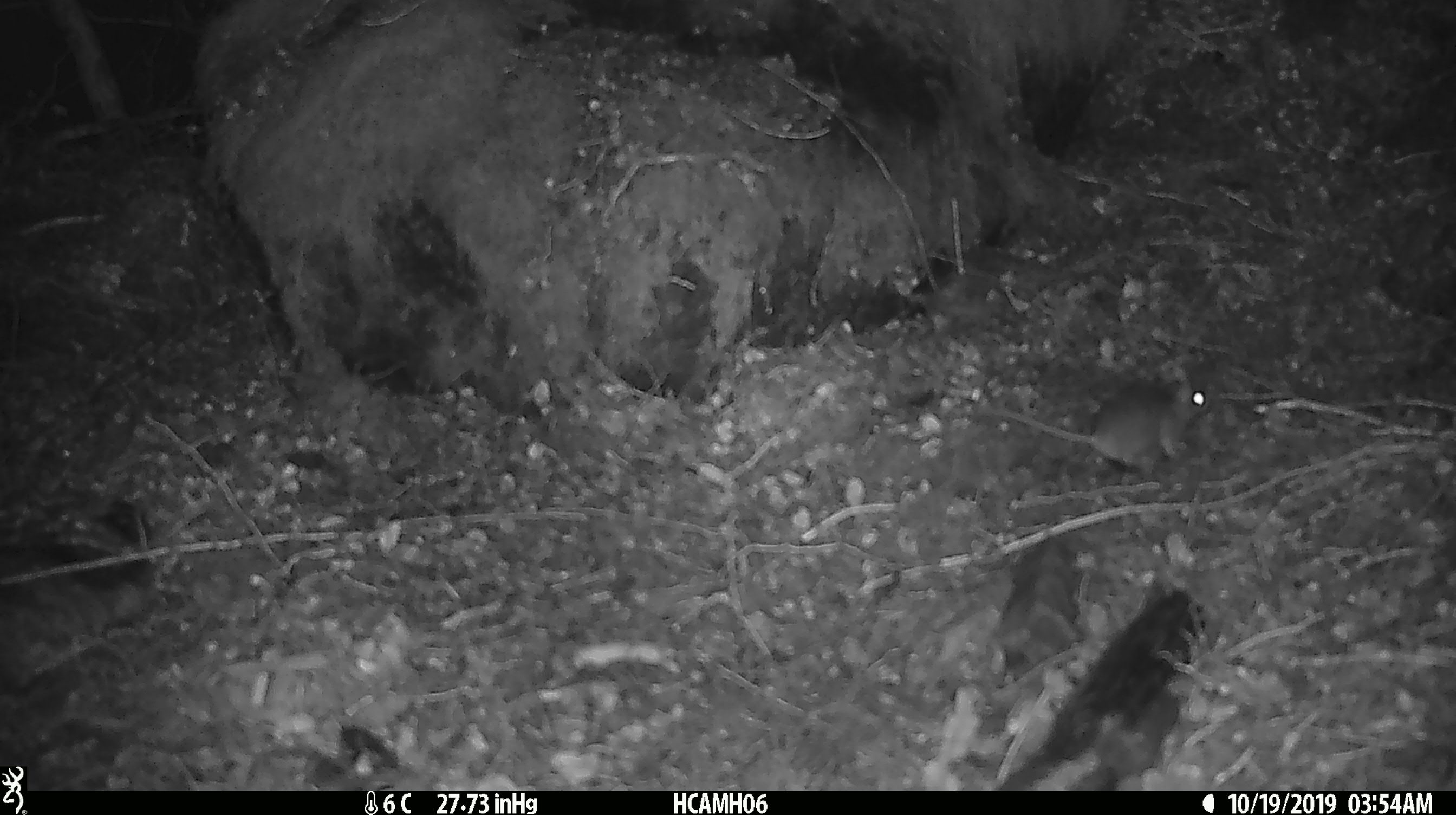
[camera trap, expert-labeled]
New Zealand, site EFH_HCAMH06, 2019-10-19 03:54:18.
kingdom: Animalia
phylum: Chordata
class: Mammalia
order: Rodentia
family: Muridae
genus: Mus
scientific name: Mus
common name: mouse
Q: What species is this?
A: Mouse (Mus).